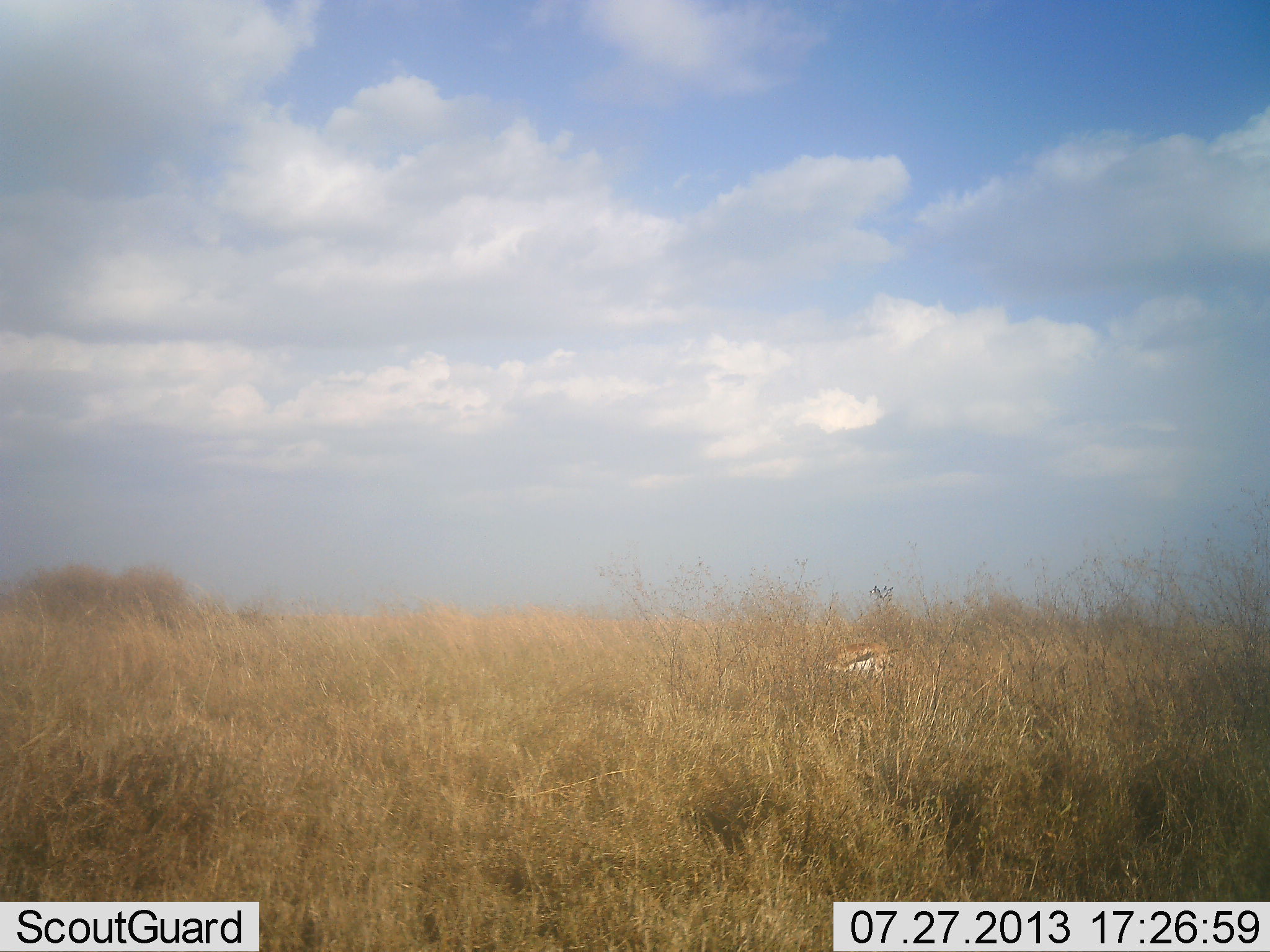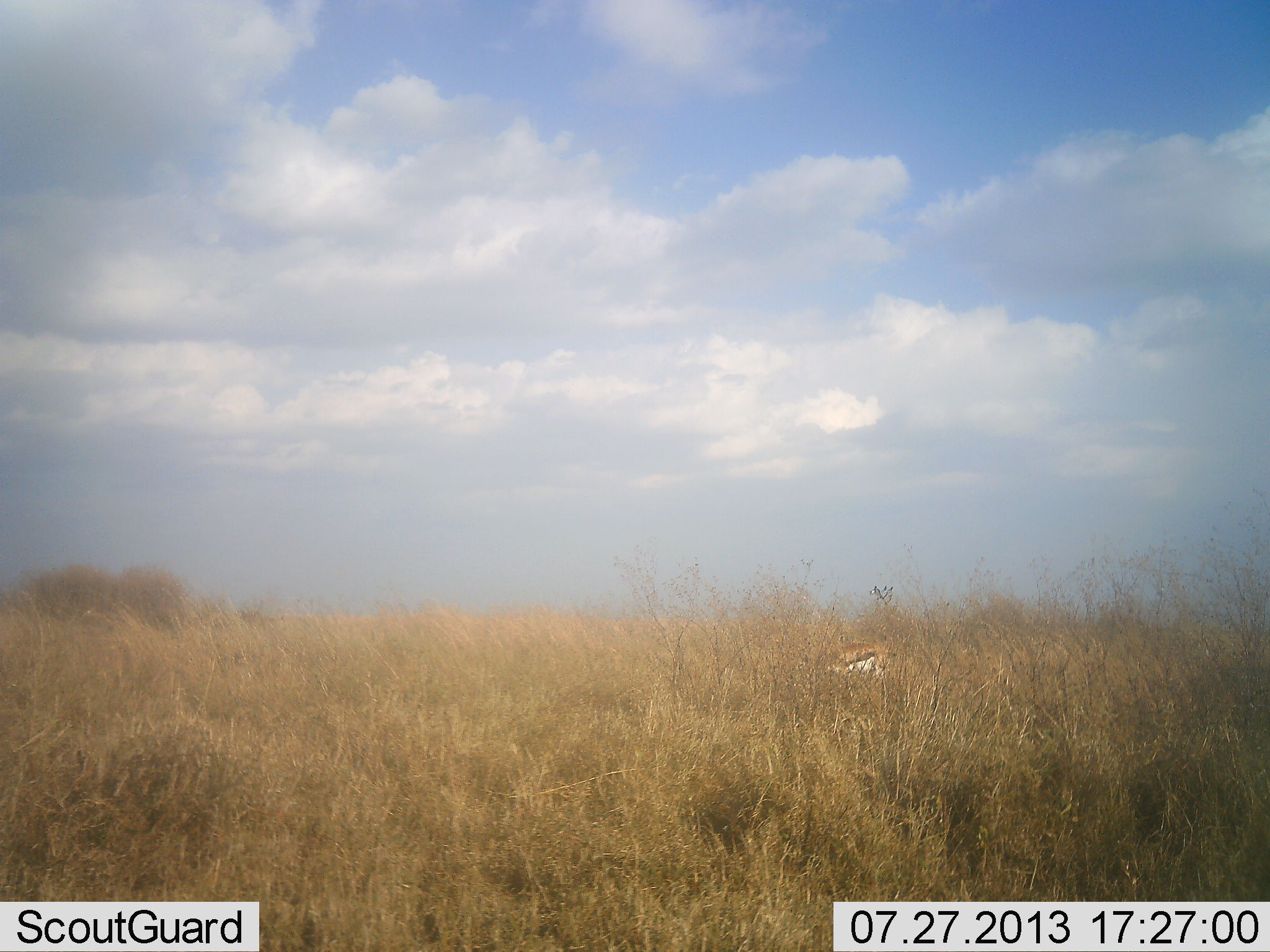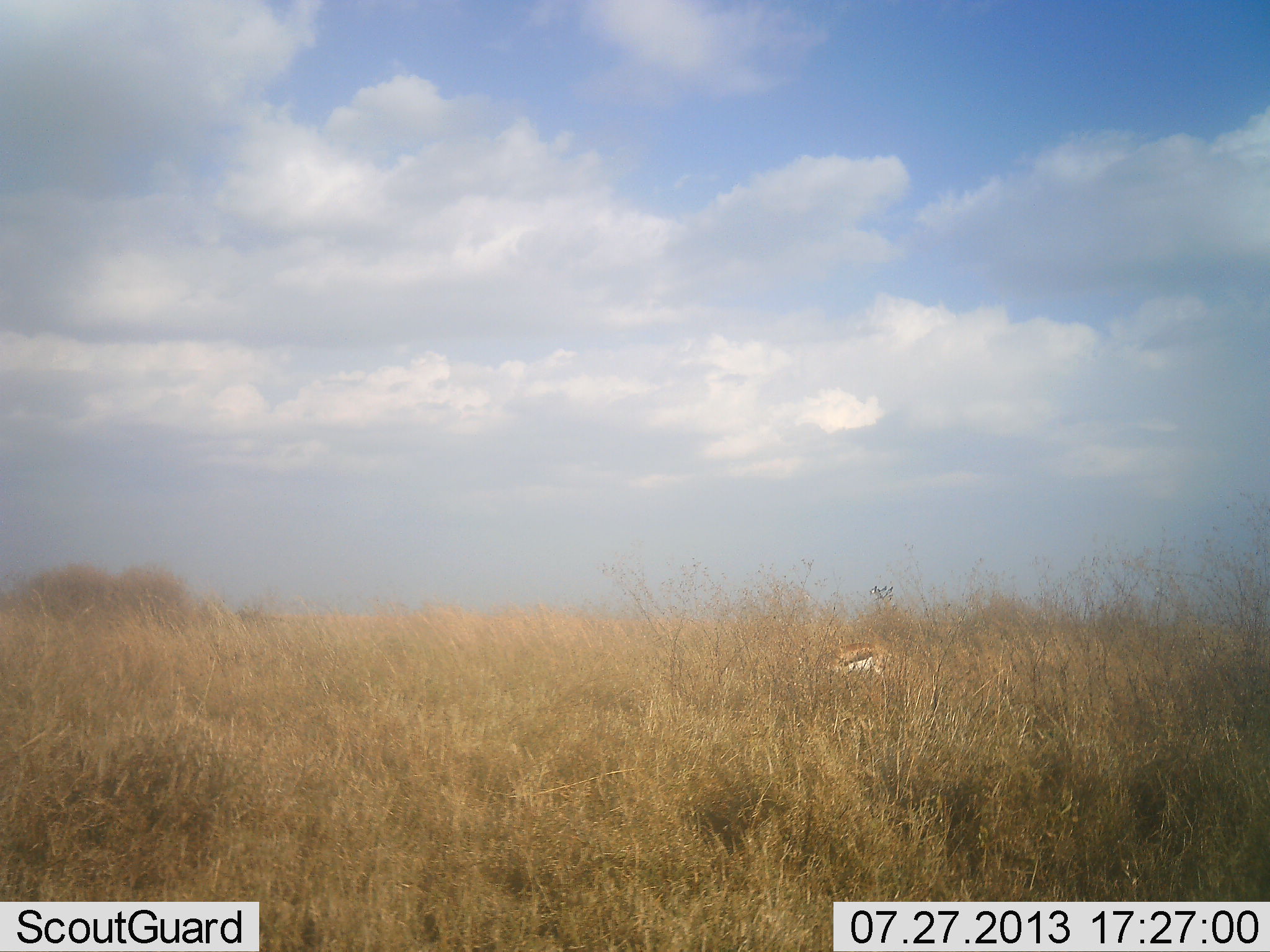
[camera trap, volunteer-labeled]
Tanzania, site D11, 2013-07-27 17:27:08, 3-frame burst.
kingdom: Animalia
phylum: Chordata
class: Mammalia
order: Artiodactyla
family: Bovidae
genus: Eudorcas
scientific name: Eudorcas thomsonii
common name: thomson's gazelle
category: gazellethomsons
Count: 1.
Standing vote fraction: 55%.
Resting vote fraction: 10%.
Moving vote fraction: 0%.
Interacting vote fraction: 0%.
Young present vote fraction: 0%.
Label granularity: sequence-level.